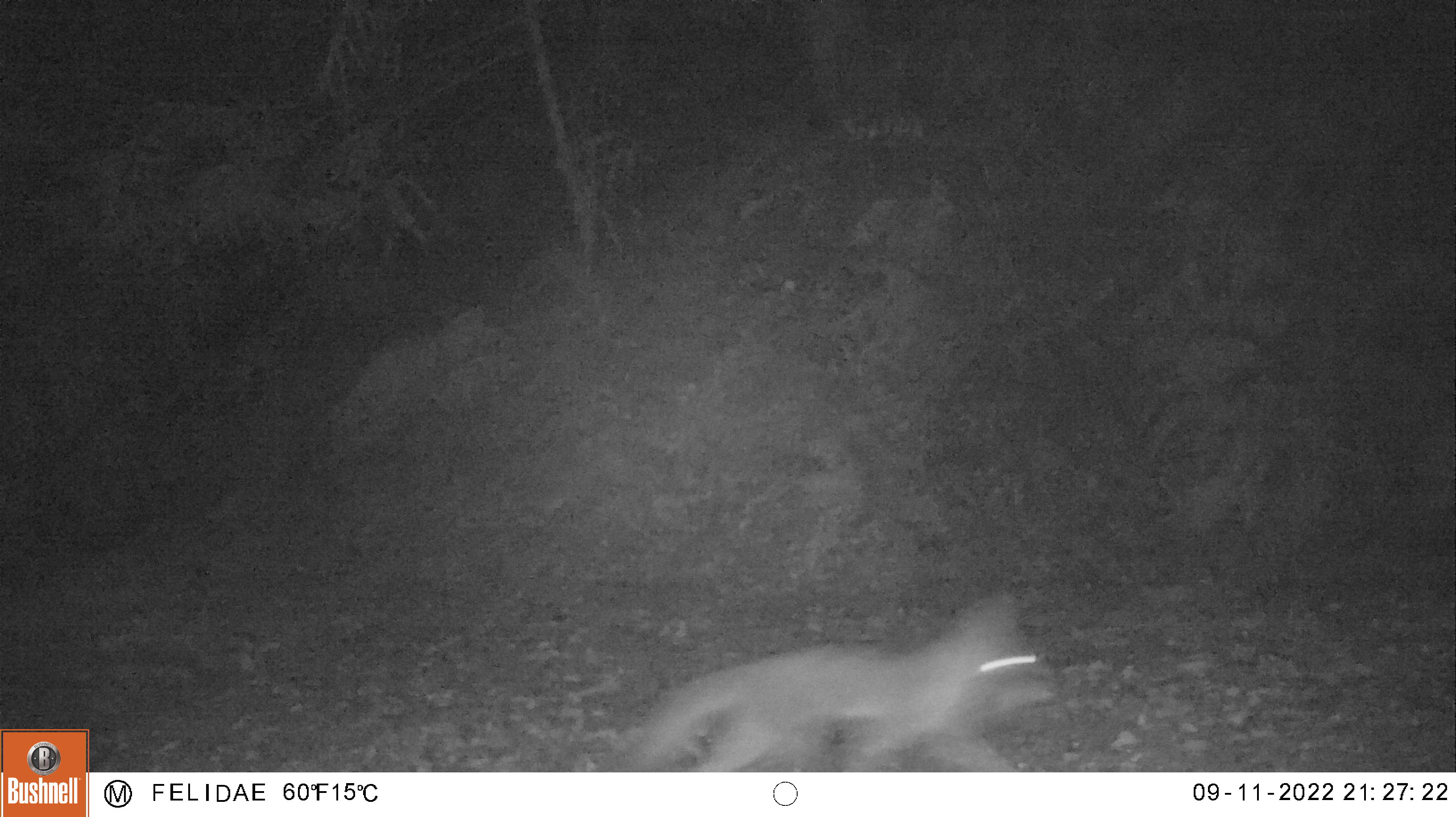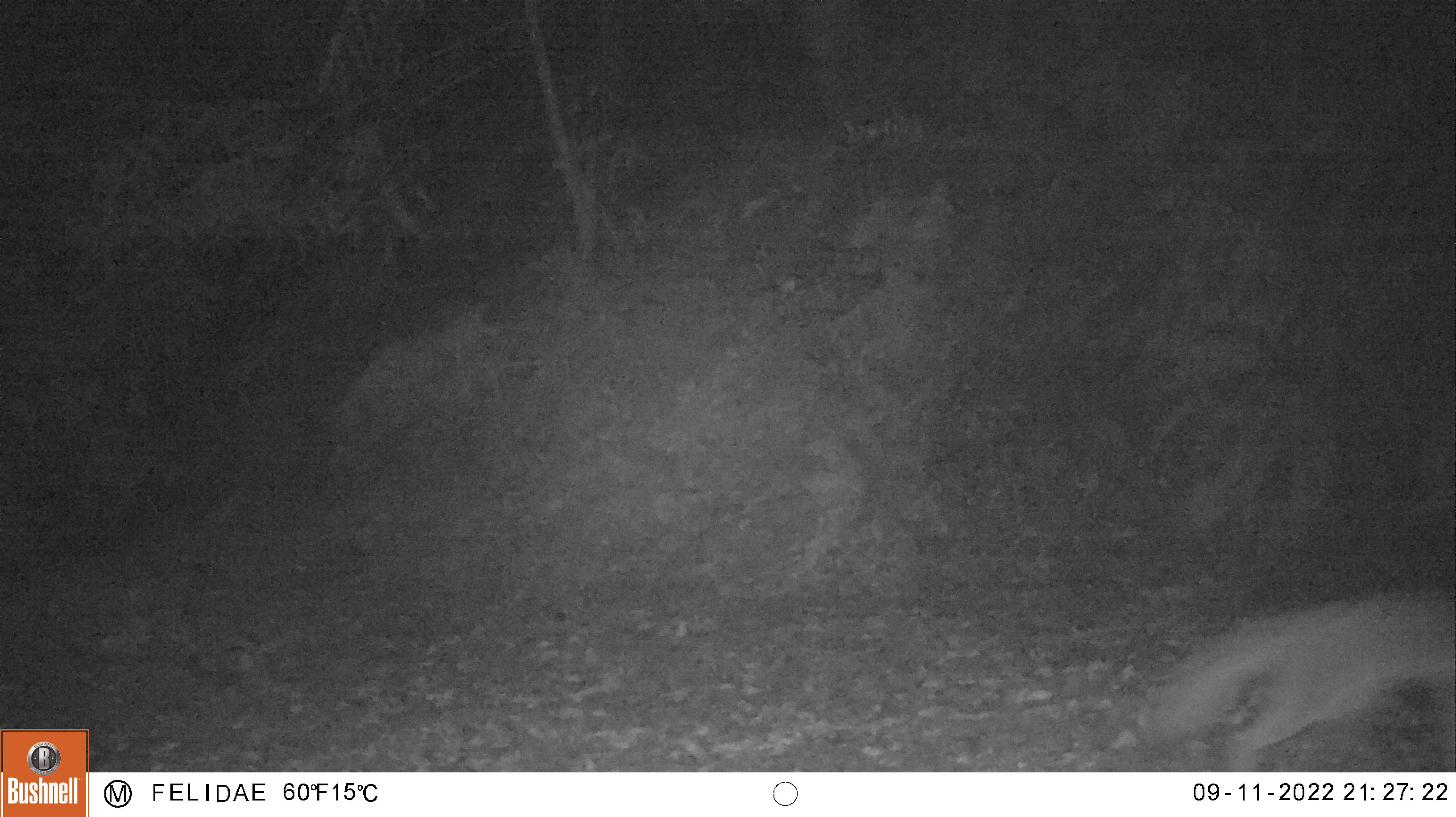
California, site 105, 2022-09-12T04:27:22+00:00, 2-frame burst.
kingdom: Animalia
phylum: Chordata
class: Mammalia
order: Carnivora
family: Canidae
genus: Urocyon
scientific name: Urocyon cinereoargenteus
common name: gray fox